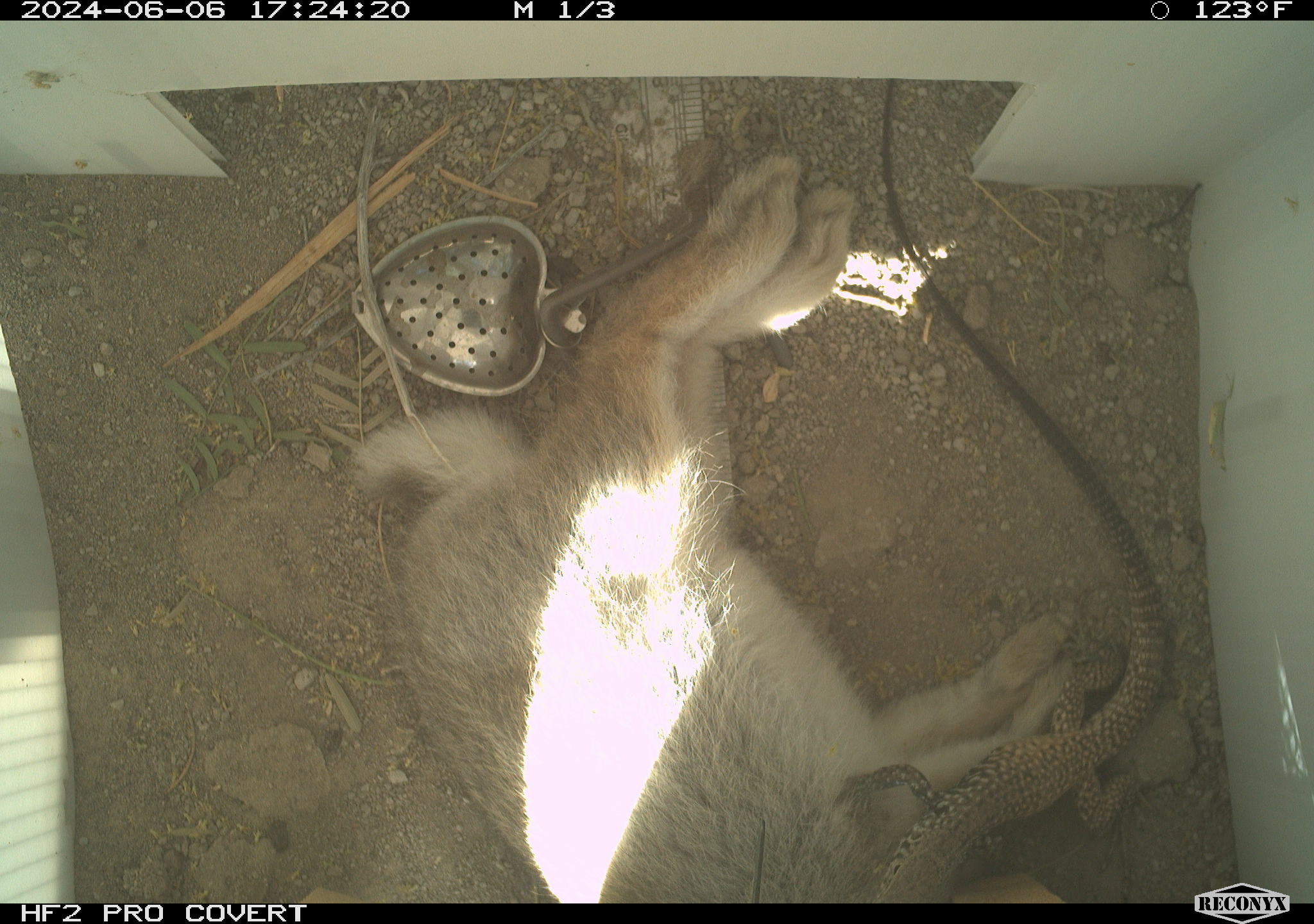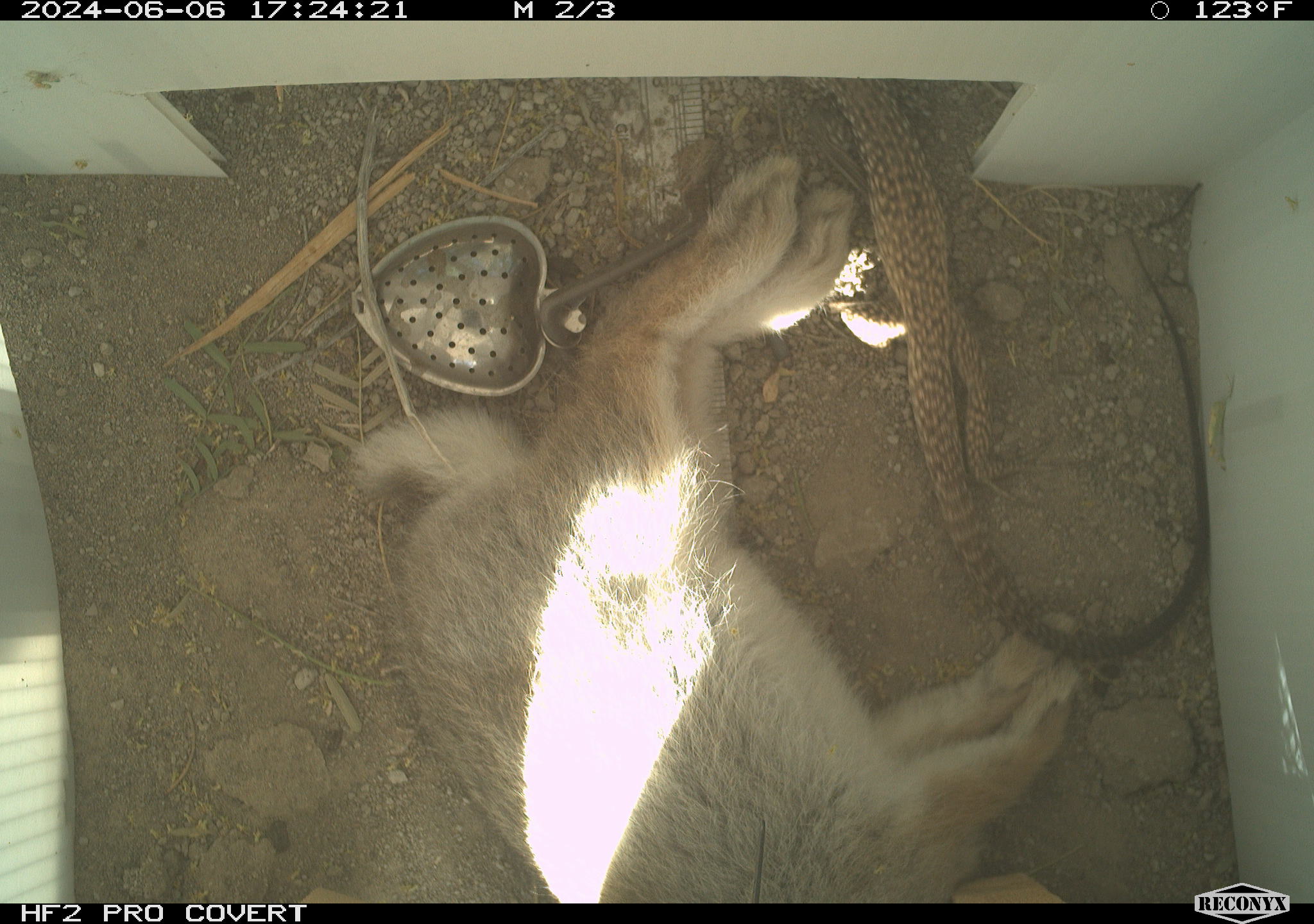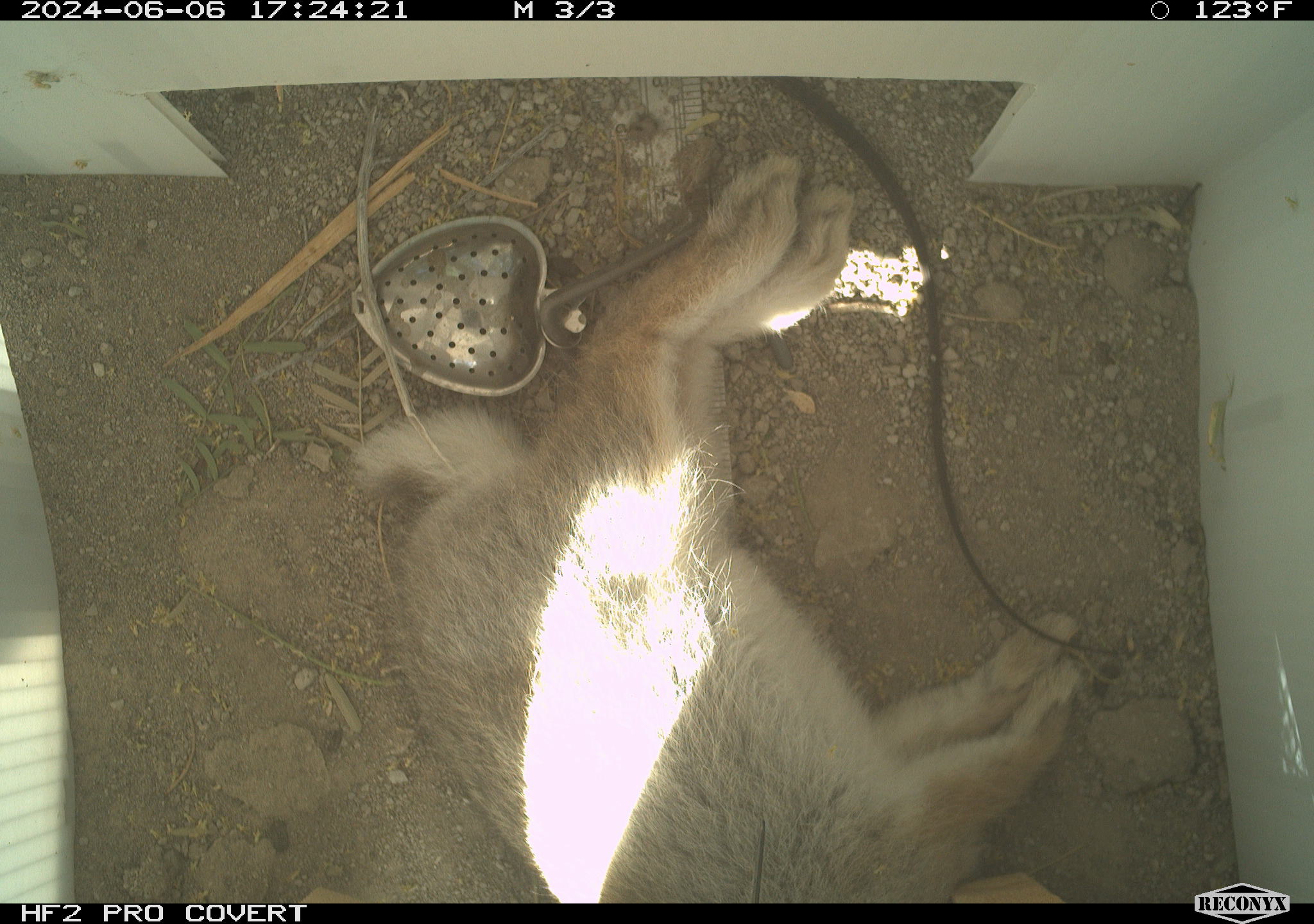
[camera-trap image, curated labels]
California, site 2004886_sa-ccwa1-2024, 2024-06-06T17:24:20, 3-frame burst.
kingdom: Animalia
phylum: Chordata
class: Mammalia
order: Lagomorpha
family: Leporidae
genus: Sylvilagus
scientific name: Sylvilagus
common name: cottontail rabbits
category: sylvilagus species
Sylvilagus species (cottontail rabbits) (Sylvilagus).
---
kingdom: Animalia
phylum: Chordata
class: Reptilia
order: Squamata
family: Teiidae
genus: Aspidoscelis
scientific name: Aspidoscelis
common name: whiptail lizards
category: aspidoscelis species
Aspidoscelis species (whiptail lizards) (Aspidoscelis).